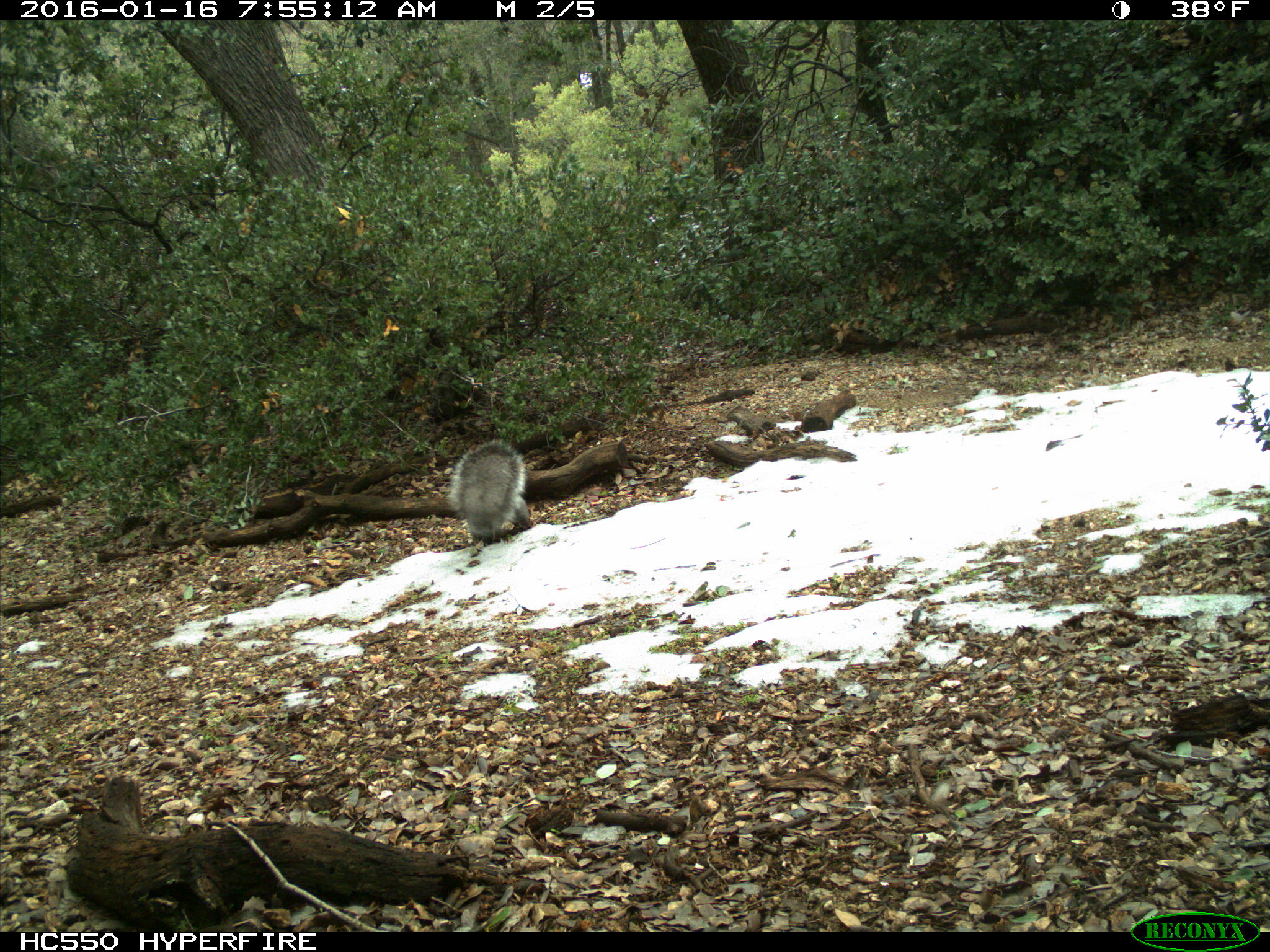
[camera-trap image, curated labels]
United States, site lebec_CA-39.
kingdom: Animalia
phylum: Chordata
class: Mammalia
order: Rodentia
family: Sciuridae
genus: Sciurus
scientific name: Sciurus carolinensis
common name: eastern gray squirrel